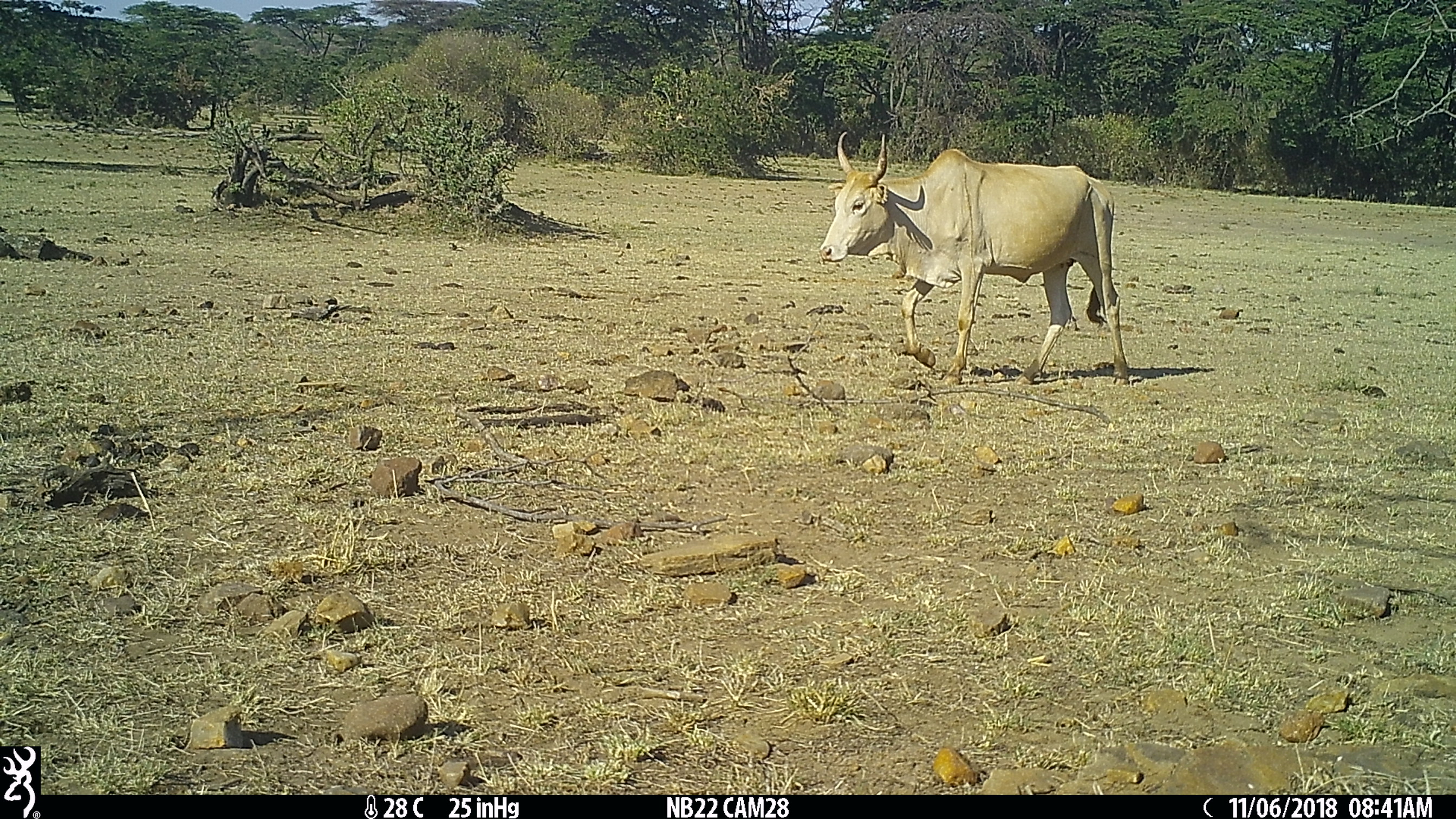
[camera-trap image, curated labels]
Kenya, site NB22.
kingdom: Animalia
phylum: Chordata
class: Mammalia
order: Artiodactyla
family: Bovidae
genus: Bos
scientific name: Bos taurus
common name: cattle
Cattle (Bos taurus).